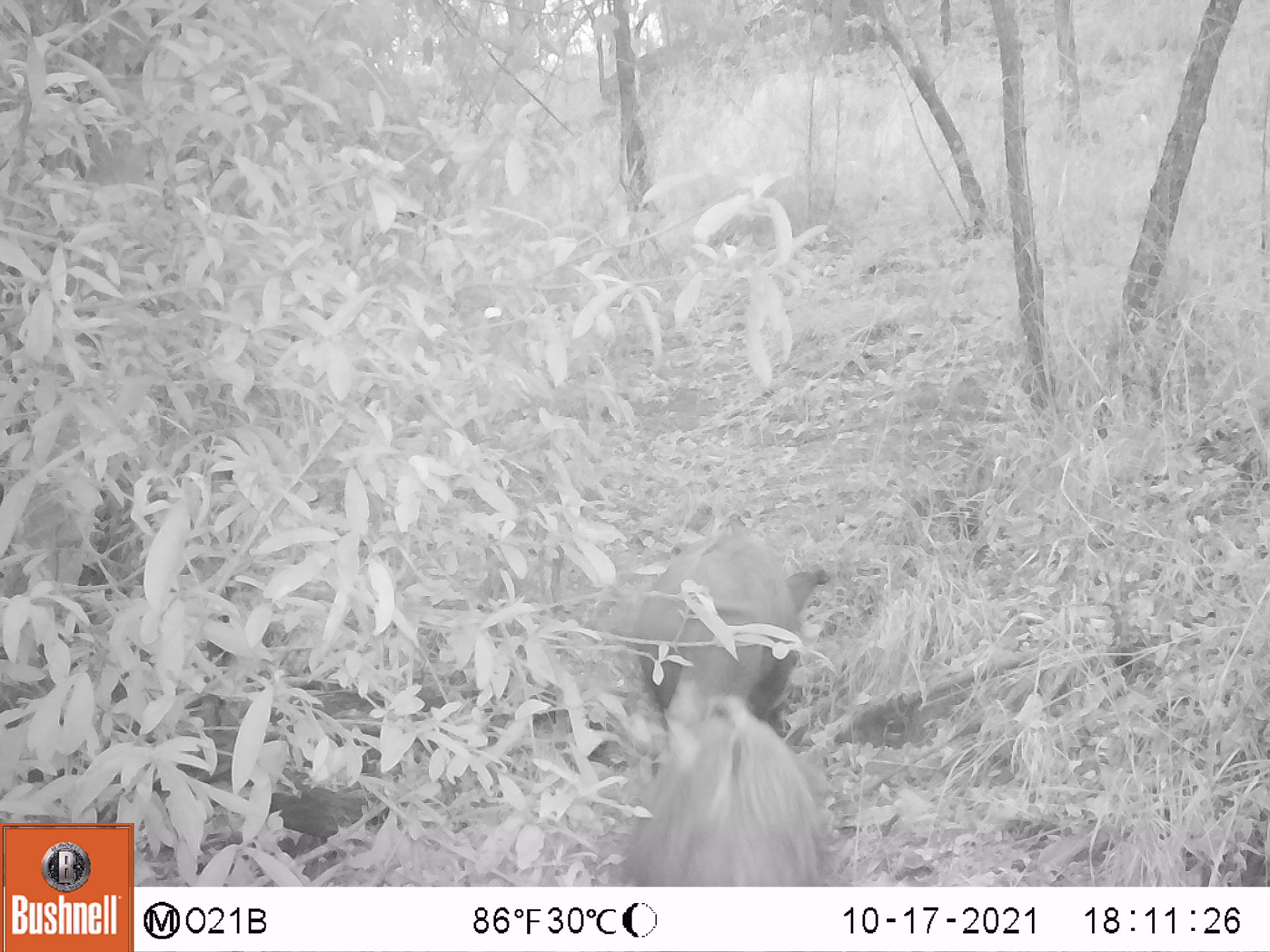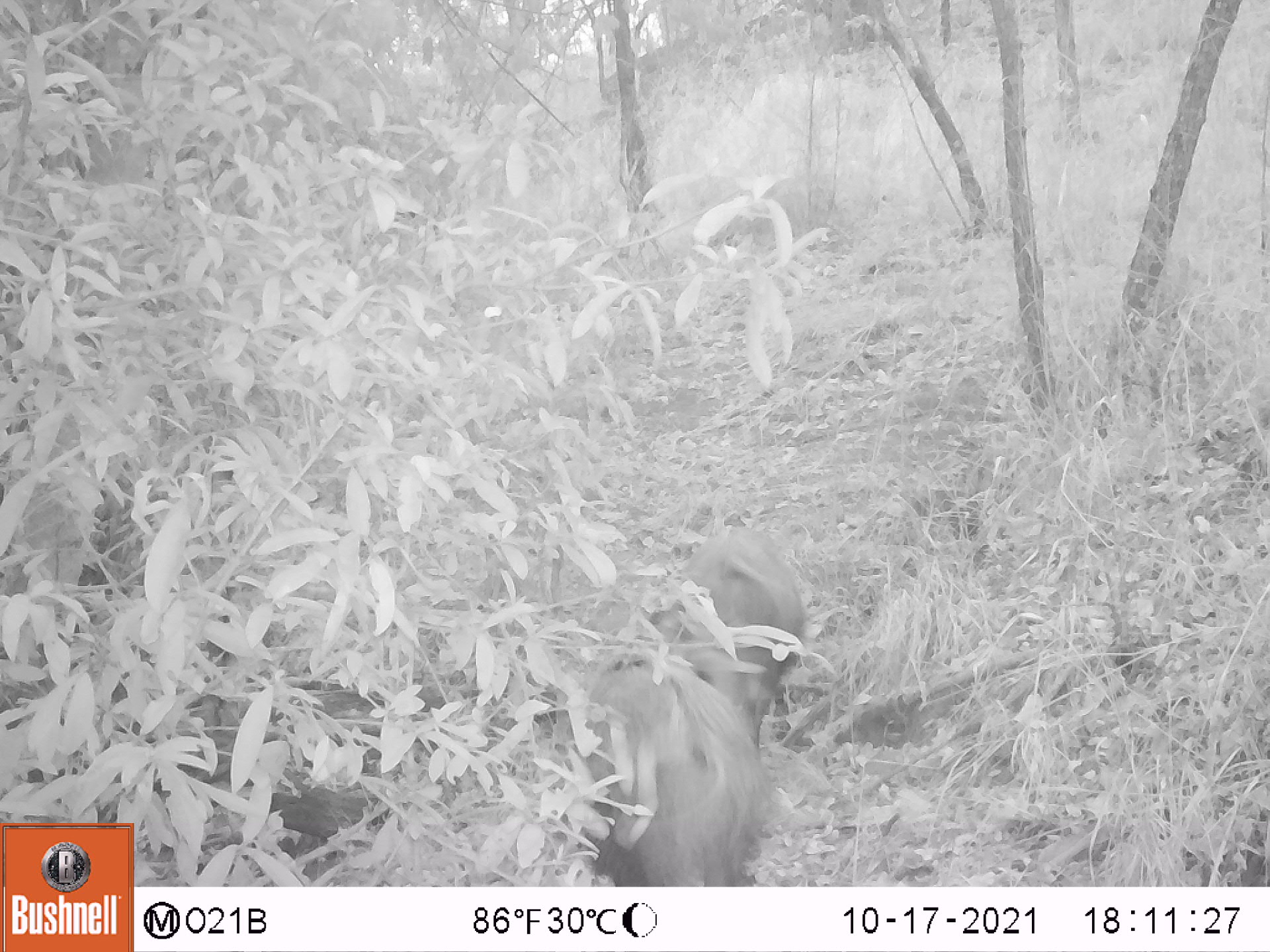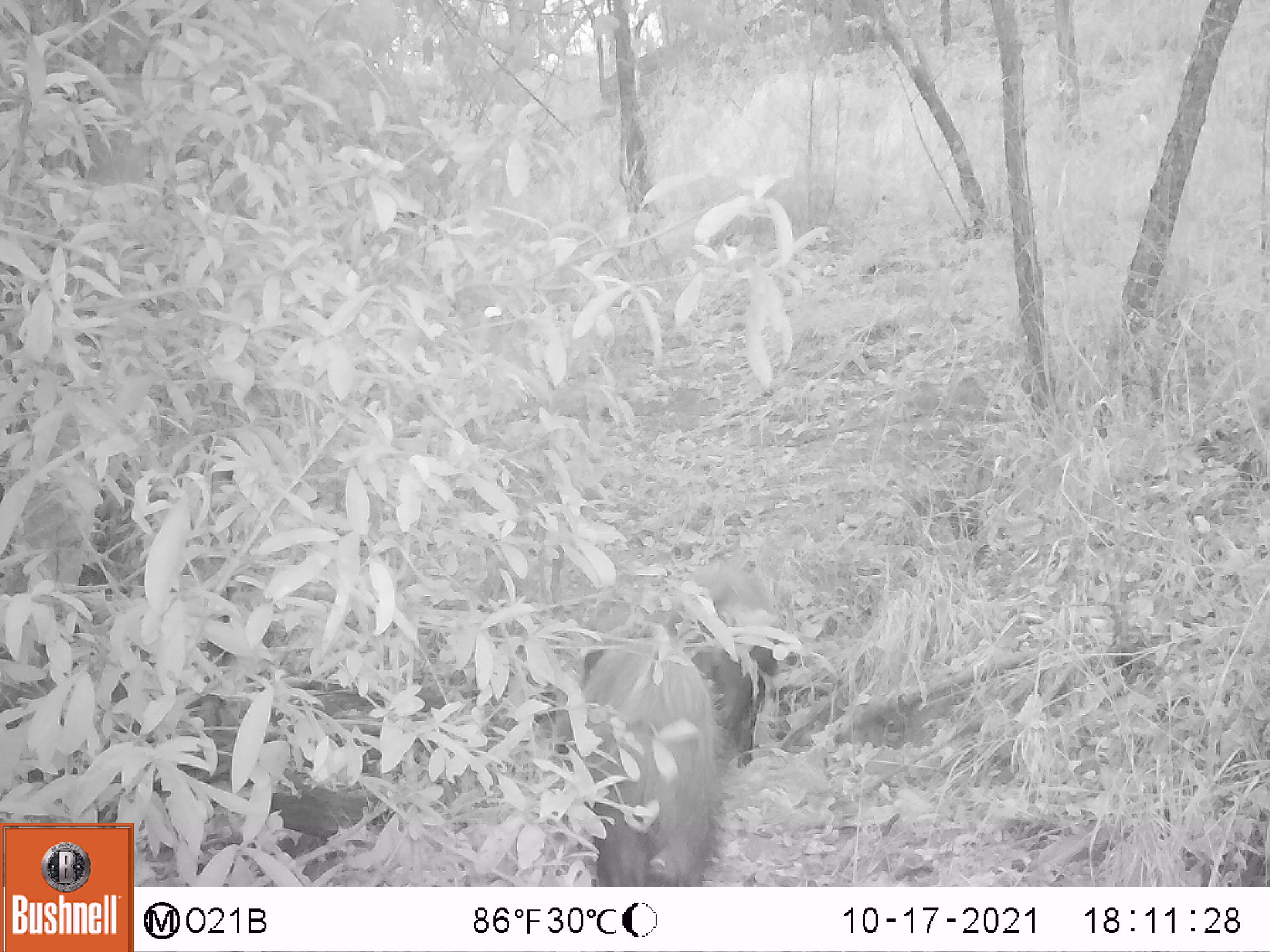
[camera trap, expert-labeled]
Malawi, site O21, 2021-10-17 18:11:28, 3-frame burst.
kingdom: Animalia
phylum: Chordata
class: Mammalia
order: Artiodactyla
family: Suidae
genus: Potamochoerus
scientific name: Potamochoerus larvatus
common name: bushpig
Bushpig (Potamochoerus larvatus), count 2.